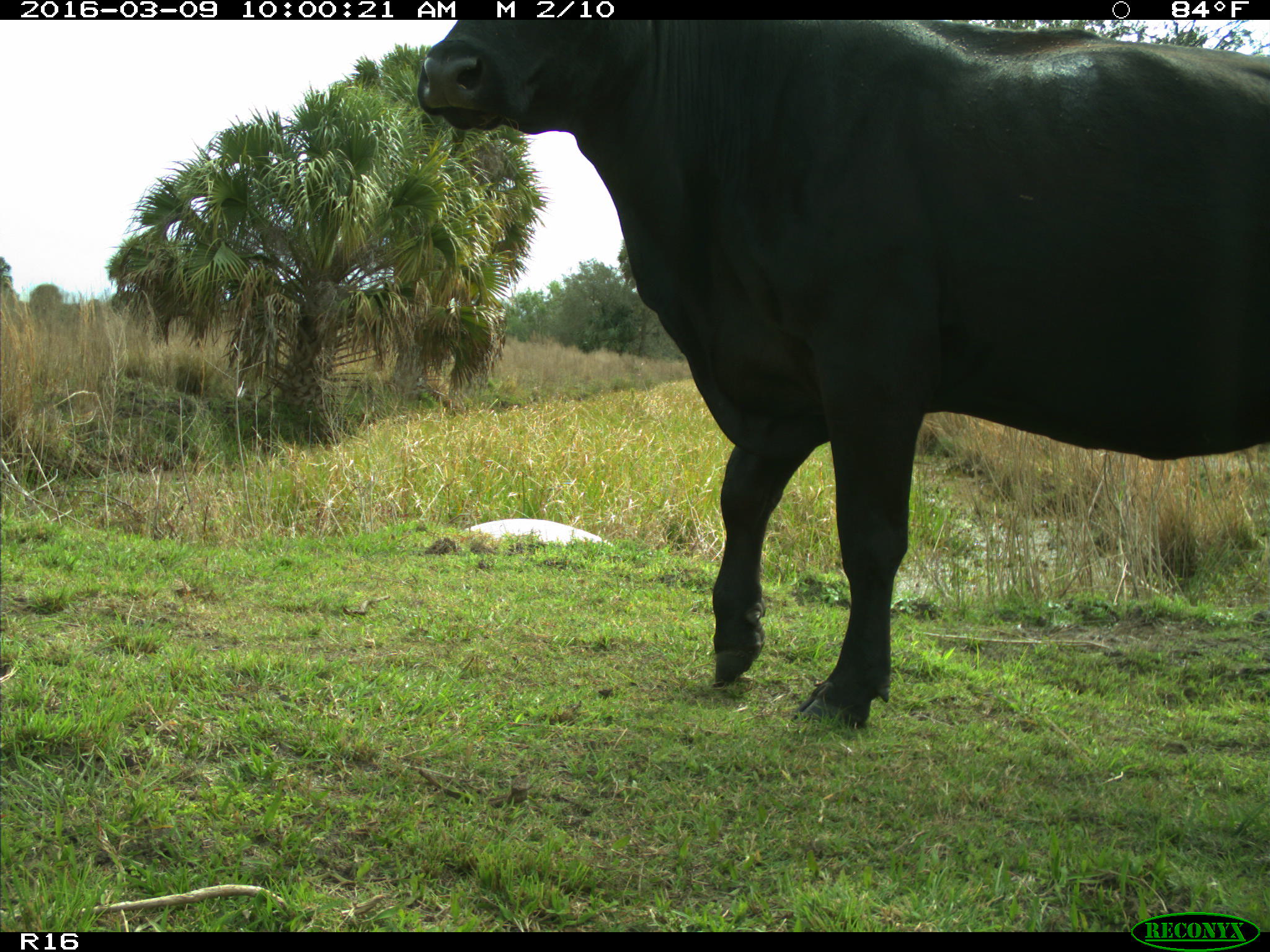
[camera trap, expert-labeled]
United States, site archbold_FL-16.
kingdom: Animalia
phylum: Chordata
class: Mammalia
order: Artiodactyla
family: Bovidae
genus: Bos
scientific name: Bos taurus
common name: domestic cow